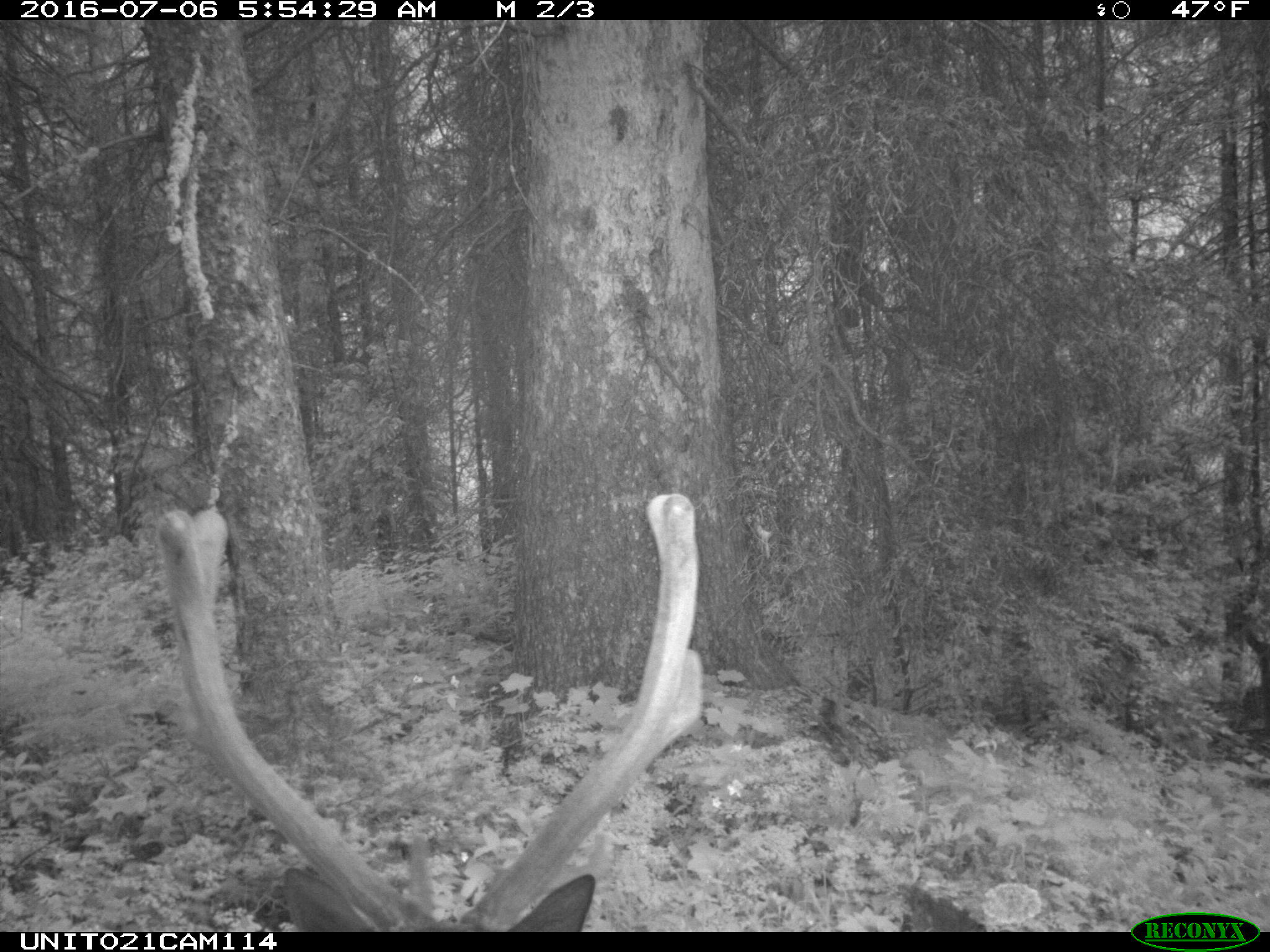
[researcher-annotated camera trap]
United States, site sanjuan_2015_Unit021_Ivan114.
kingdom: Animalia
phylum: Chordata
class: Mammalia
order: Artiodactyla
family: Cervidae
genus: Cervus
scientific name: Cervus elaphus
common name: red deer